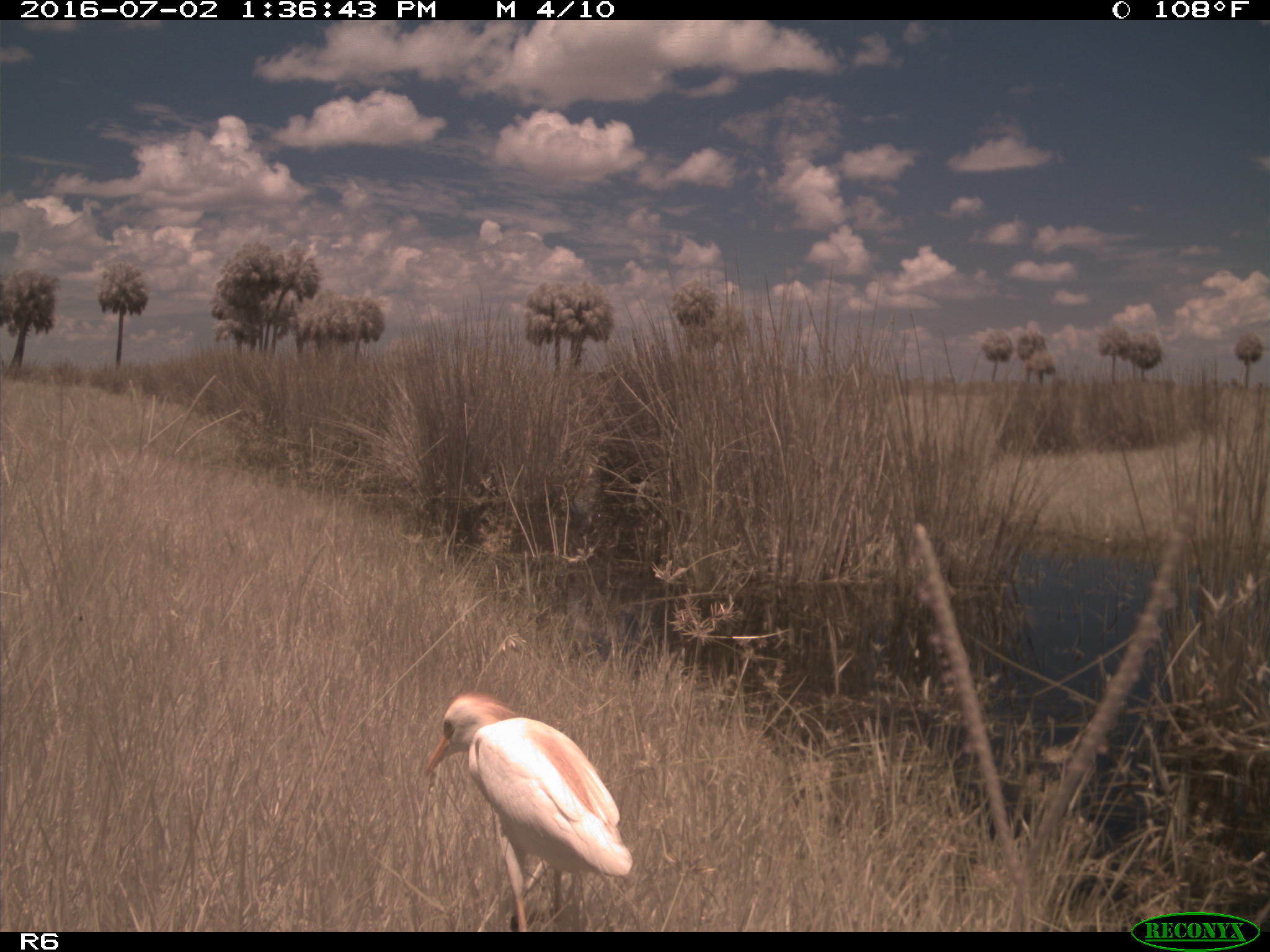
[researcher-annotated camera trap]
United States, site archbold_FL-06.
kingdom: Animalia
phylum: Chordata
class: Aves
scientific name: Aves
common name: birds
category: unidentified bird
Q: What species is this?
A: Unidentified bird (birds) (Aves).